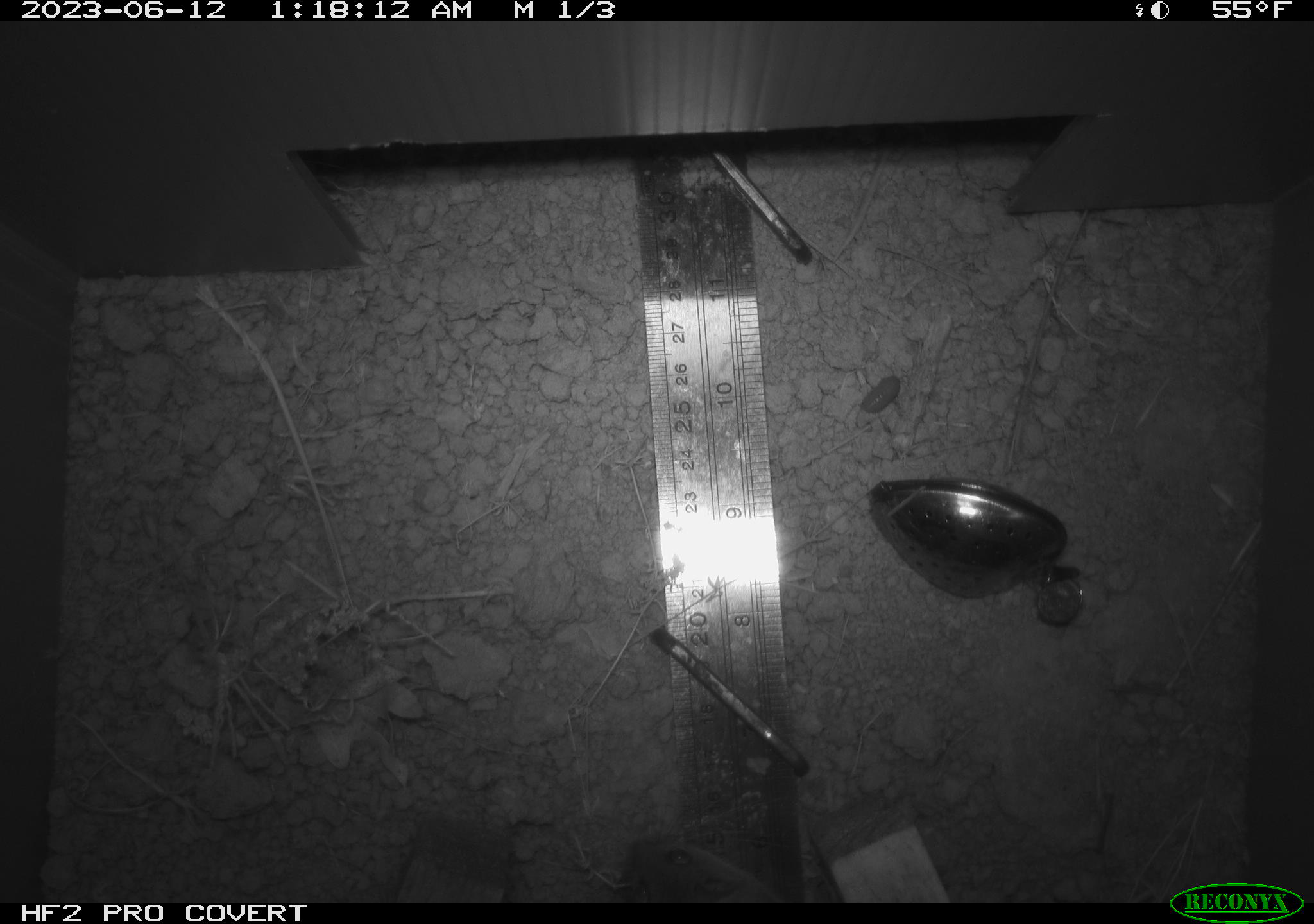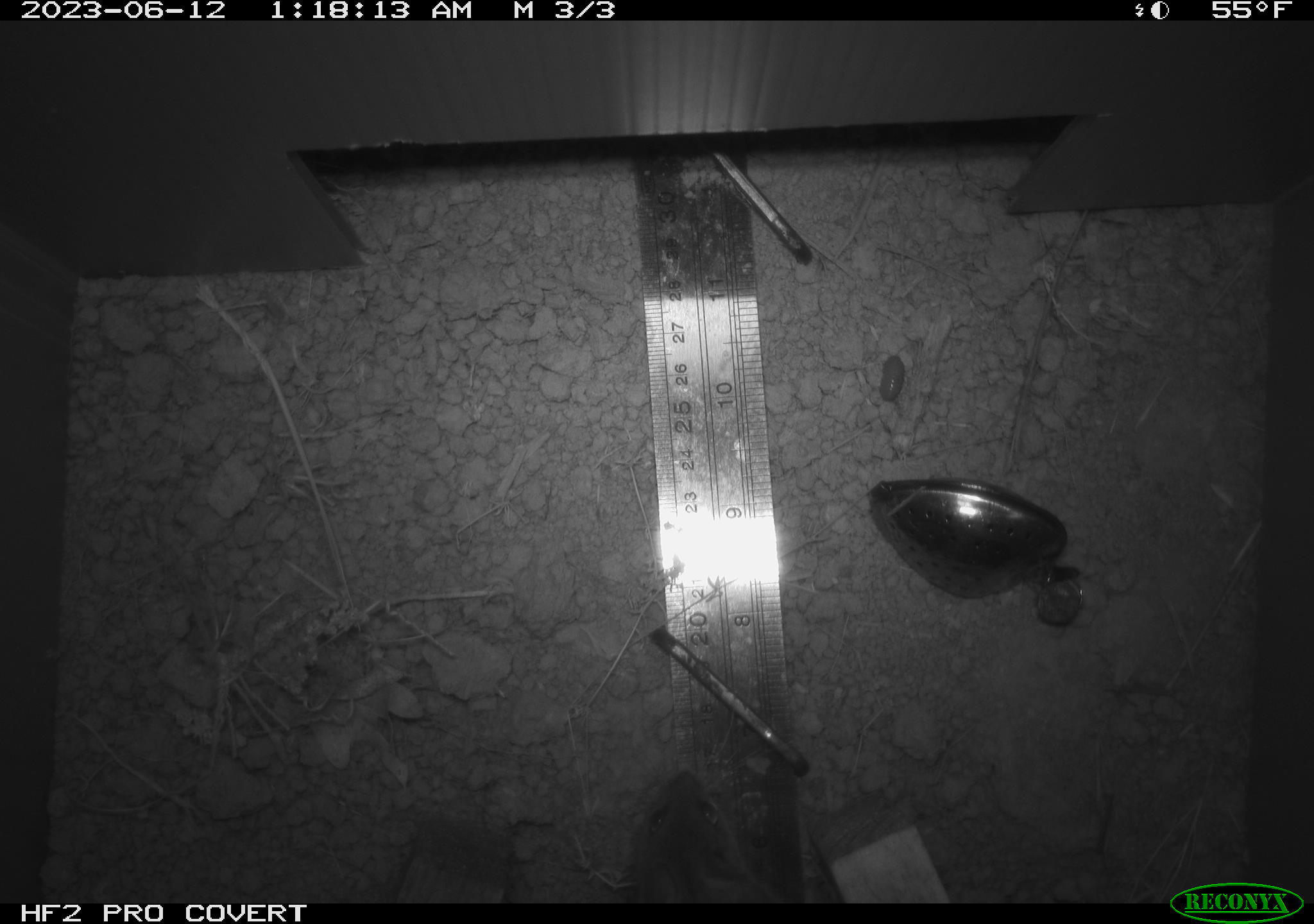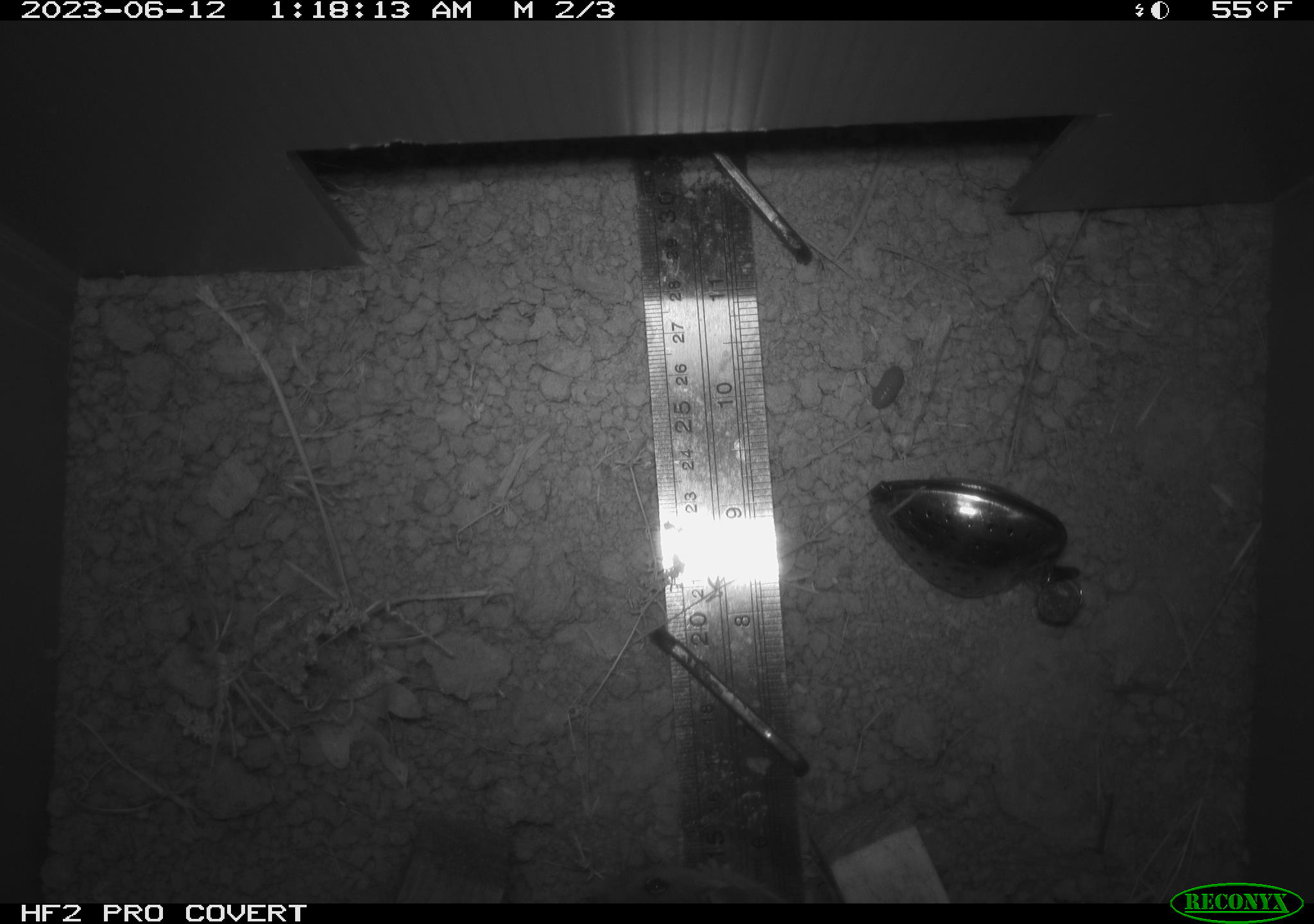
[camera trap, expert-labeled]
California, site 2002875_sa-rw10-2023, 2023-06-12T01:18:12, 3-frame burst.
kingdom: Animalia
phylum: Chordata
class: Mammalia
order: Rodentia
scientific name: Rodentia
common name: rodent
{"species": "rodent (Rodentia)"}